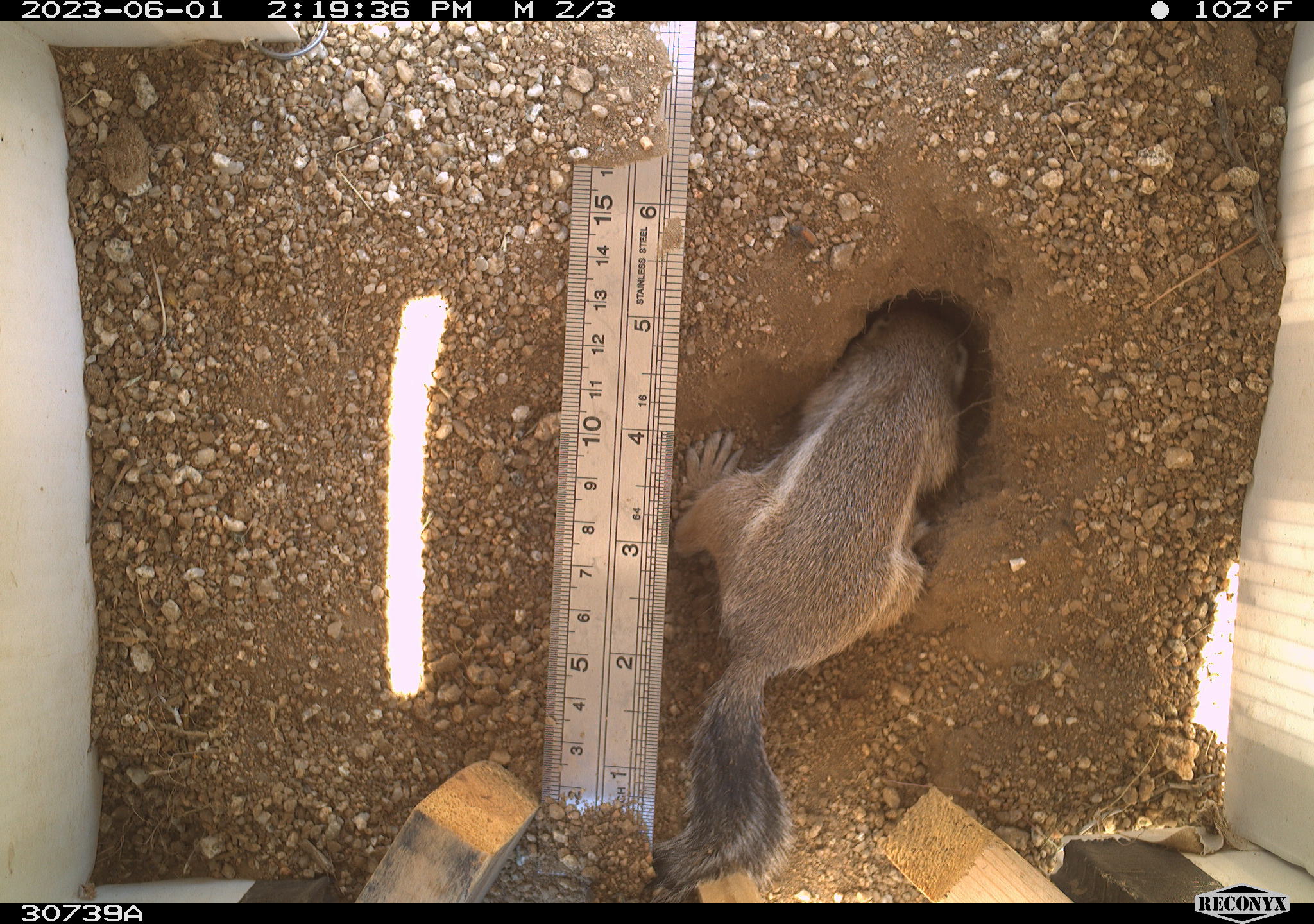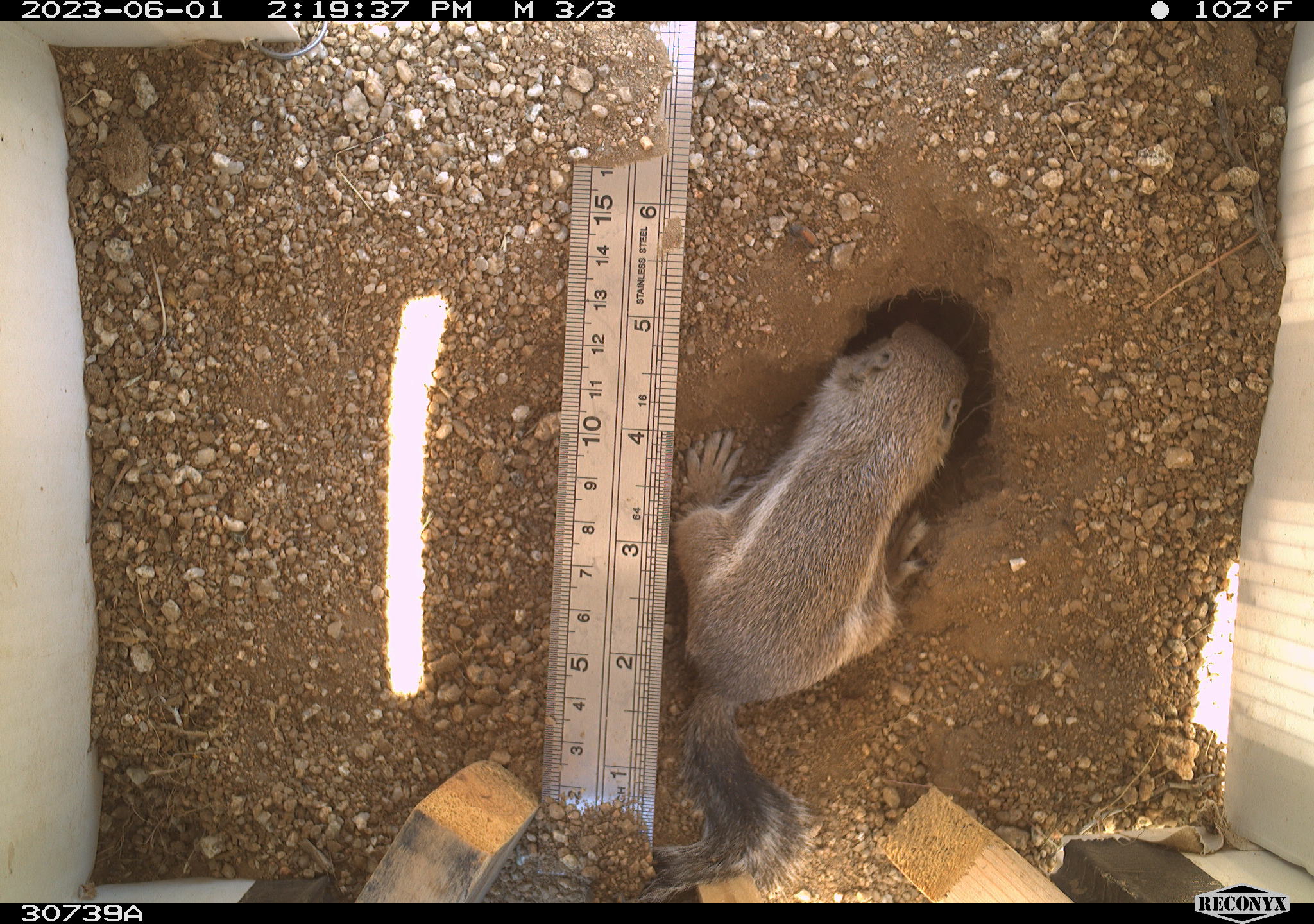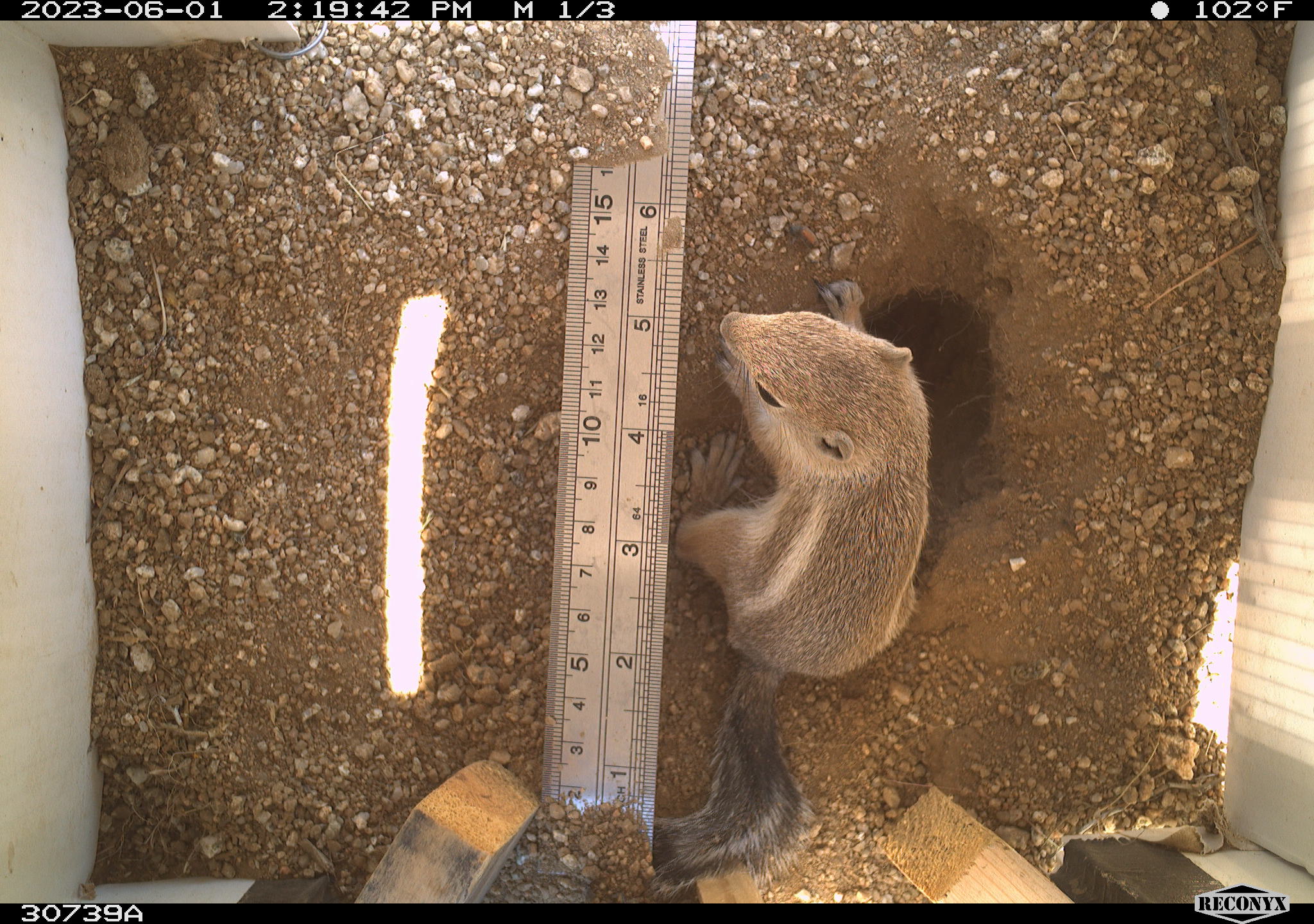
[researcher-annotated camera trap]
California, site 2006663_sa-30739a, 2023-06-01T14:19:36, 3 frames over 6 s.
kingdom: Animalia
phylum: Chordata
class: Mammalia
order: Rodentia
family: Sciuridae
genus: Ammospermophilus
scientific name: Ammospermophilus leucurus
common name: white-tailed antelope squirrel